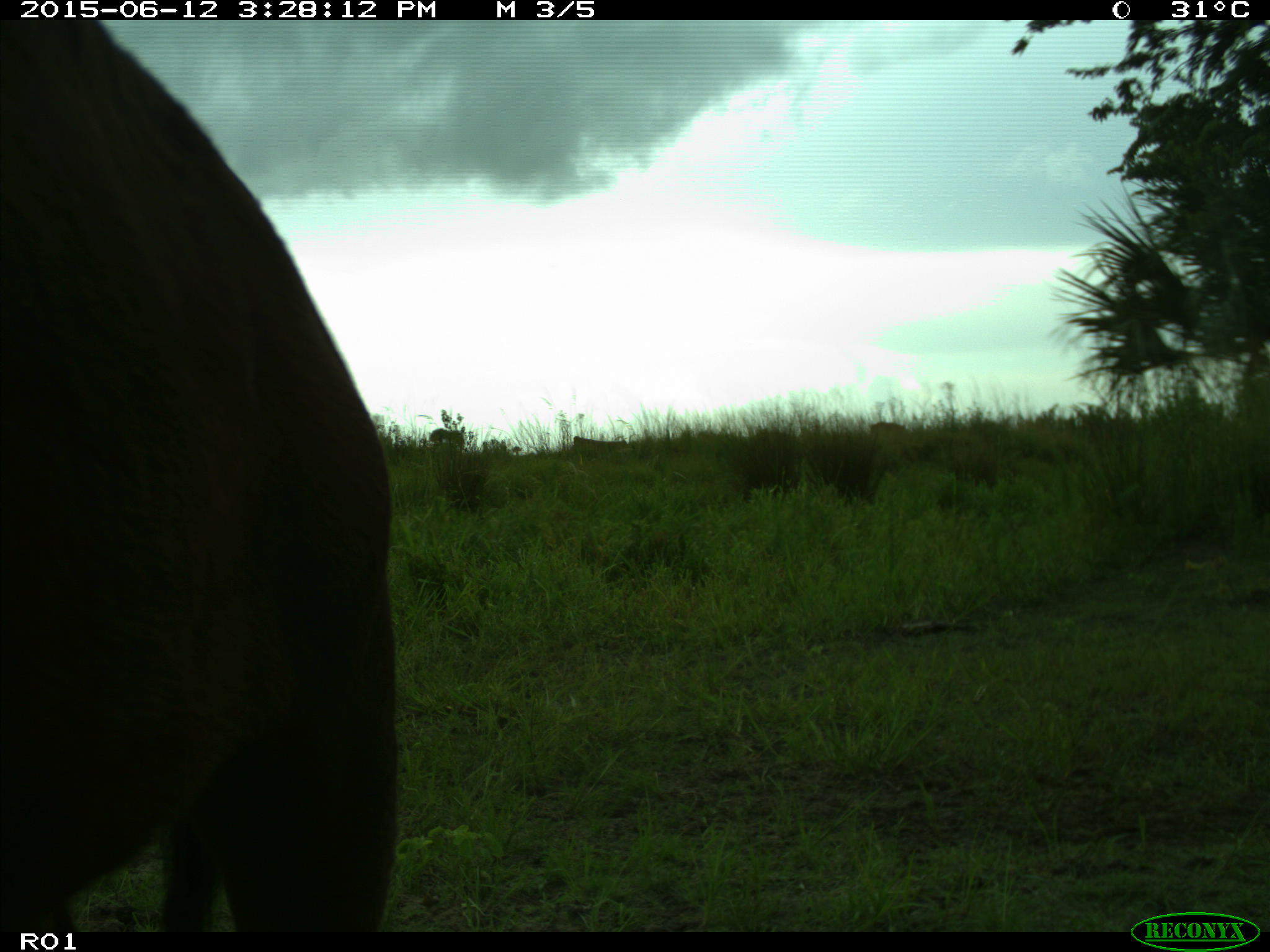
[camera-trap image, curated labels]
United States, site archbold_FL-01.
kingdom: Animalia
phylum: Chordata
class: Mammalia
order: Artiodactyla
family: Bovidae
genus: Bos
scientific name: Bos taurus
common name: domestic cow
Bos taurus (domestic cow).